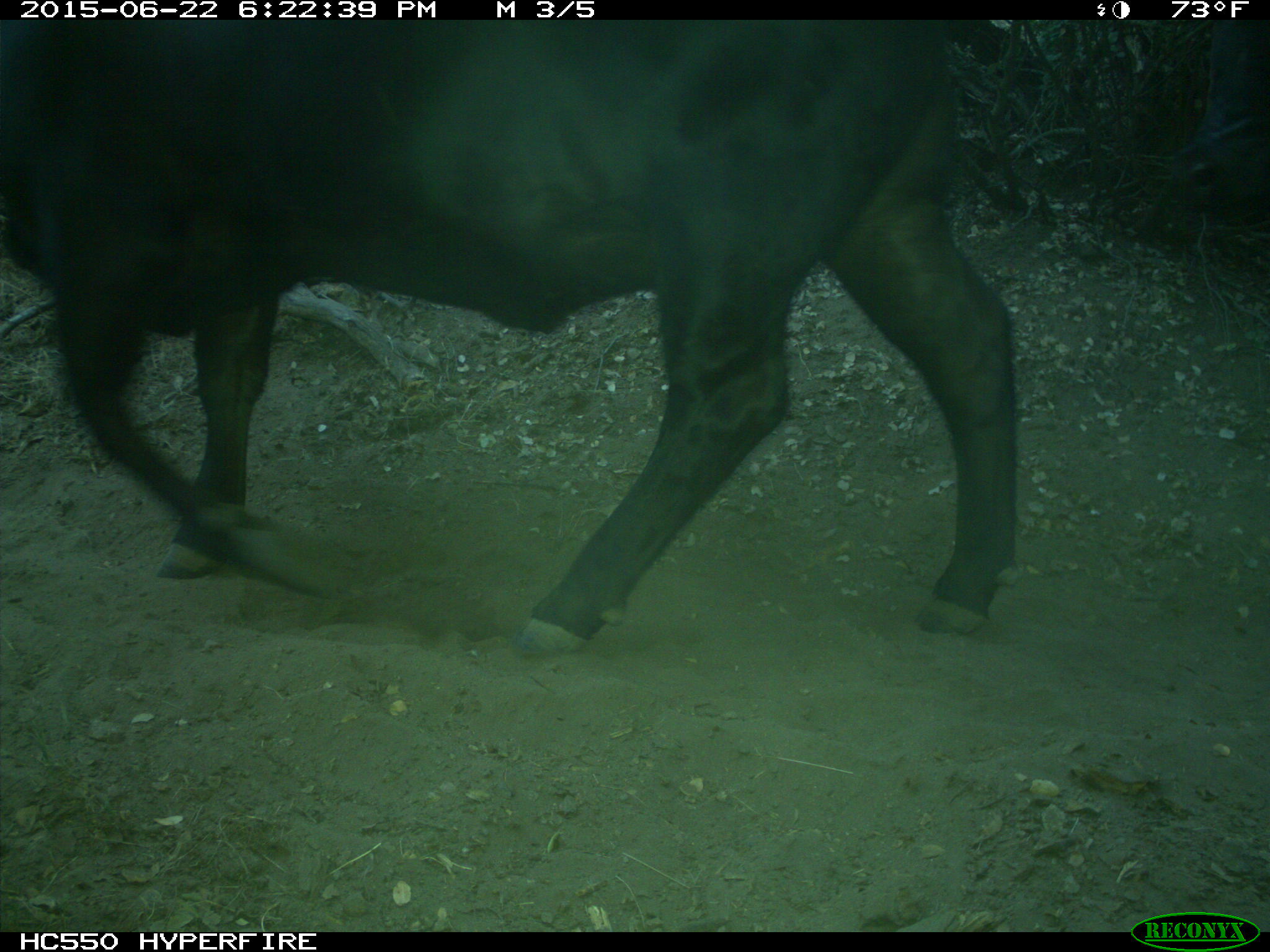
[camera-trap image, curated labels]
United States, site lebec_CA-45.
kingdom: Animalia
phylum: Chordata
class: Mammalia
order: Artiodactyla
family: Bovidae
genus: Bos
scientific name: Bos taurus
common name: domestic cow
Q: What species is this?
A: Bos taurus (domestic cow).